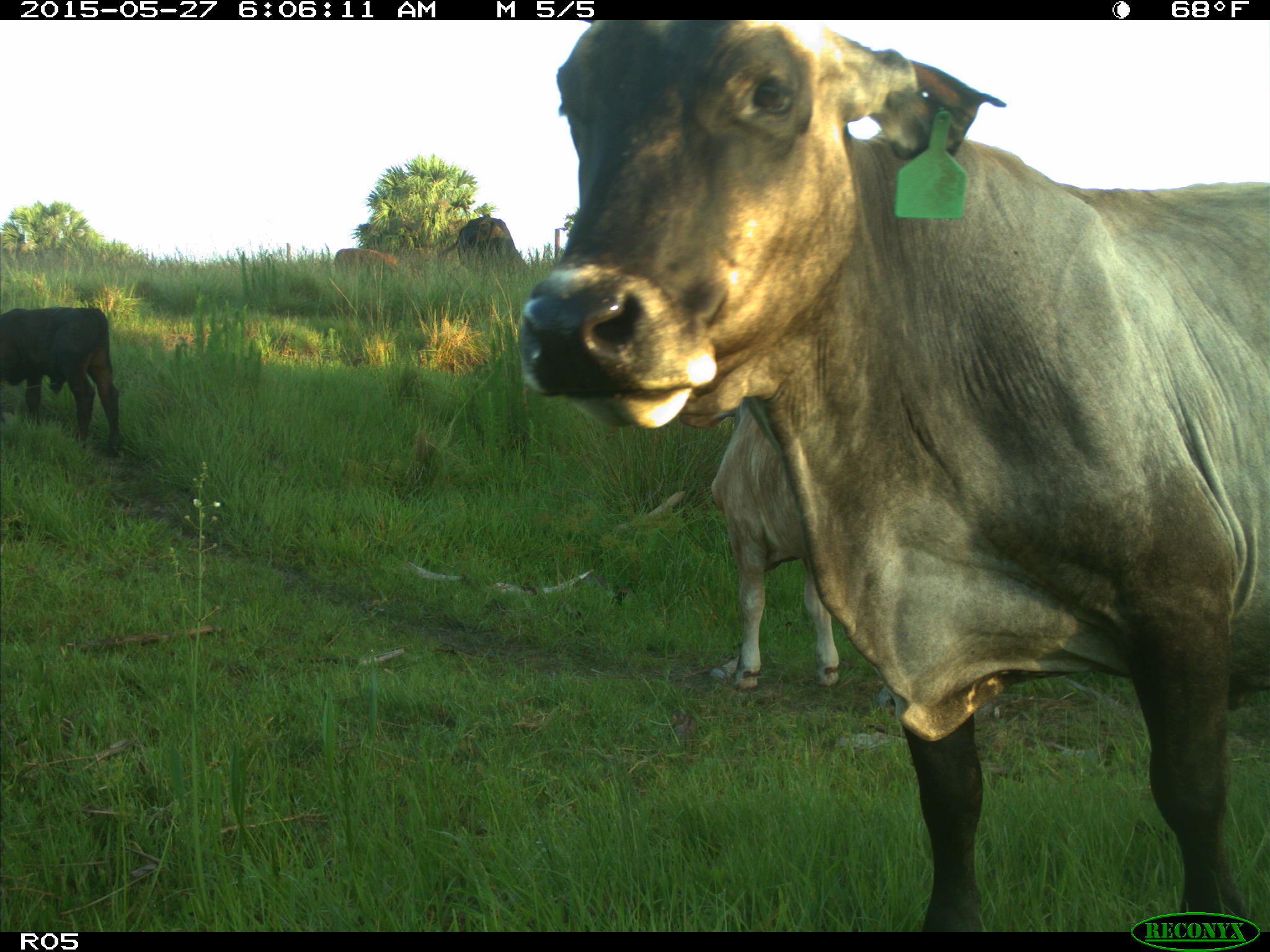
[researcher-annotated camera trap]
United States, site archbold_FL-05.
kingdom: Animalia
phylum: Chordata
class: Mammalia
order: Artiodactyla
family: Bovidae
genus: Bos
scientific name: Bos taurus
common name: domestic cow